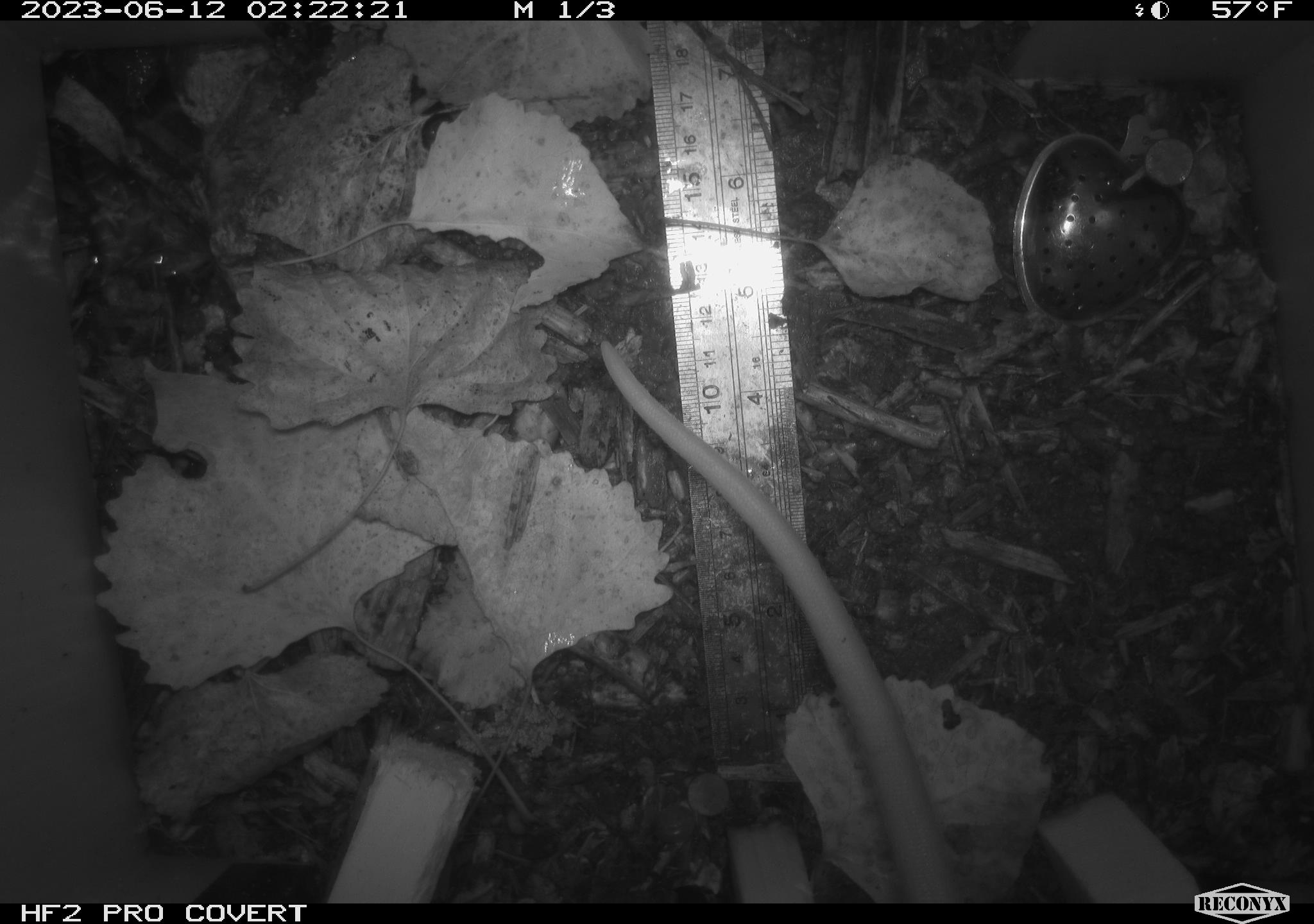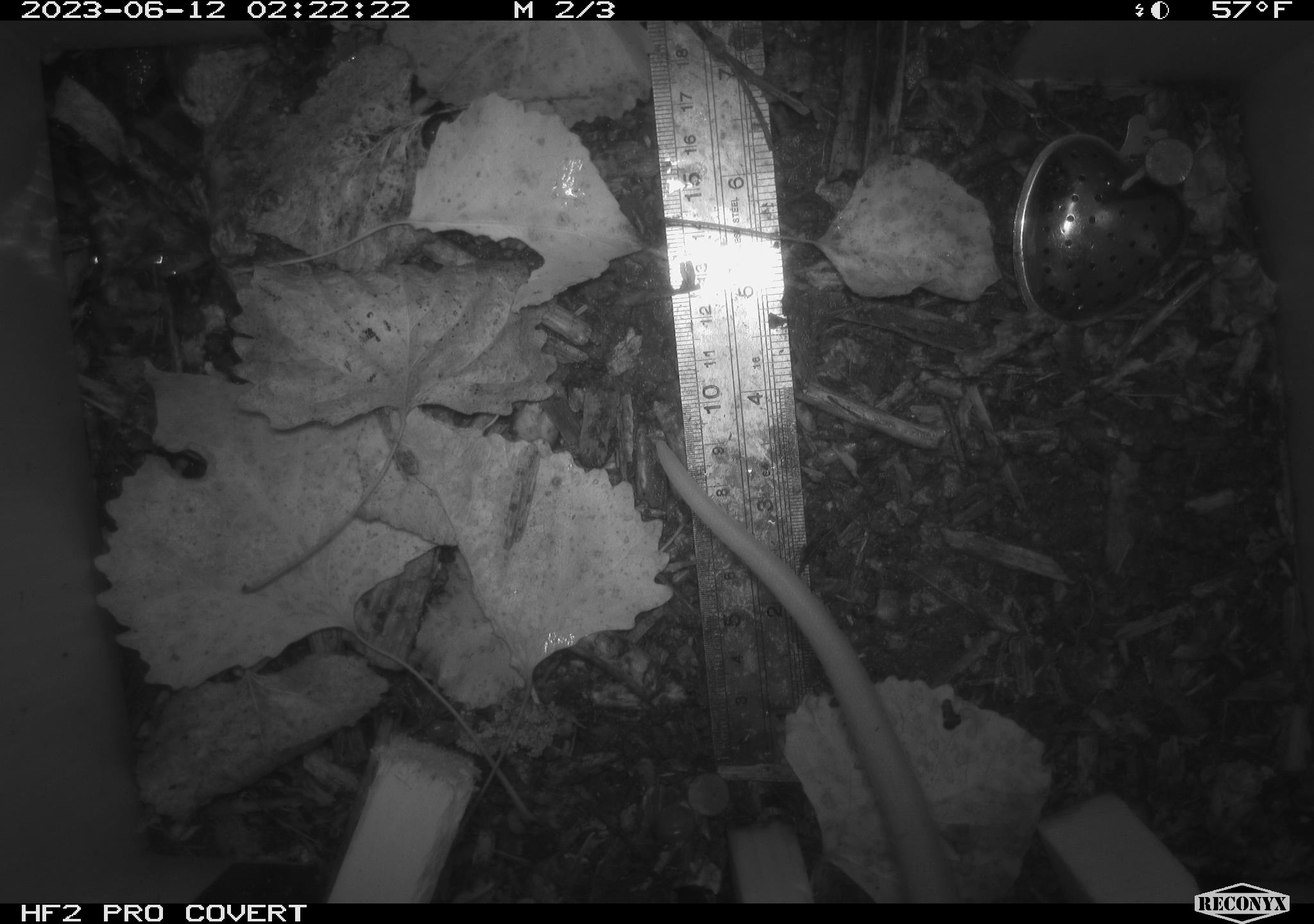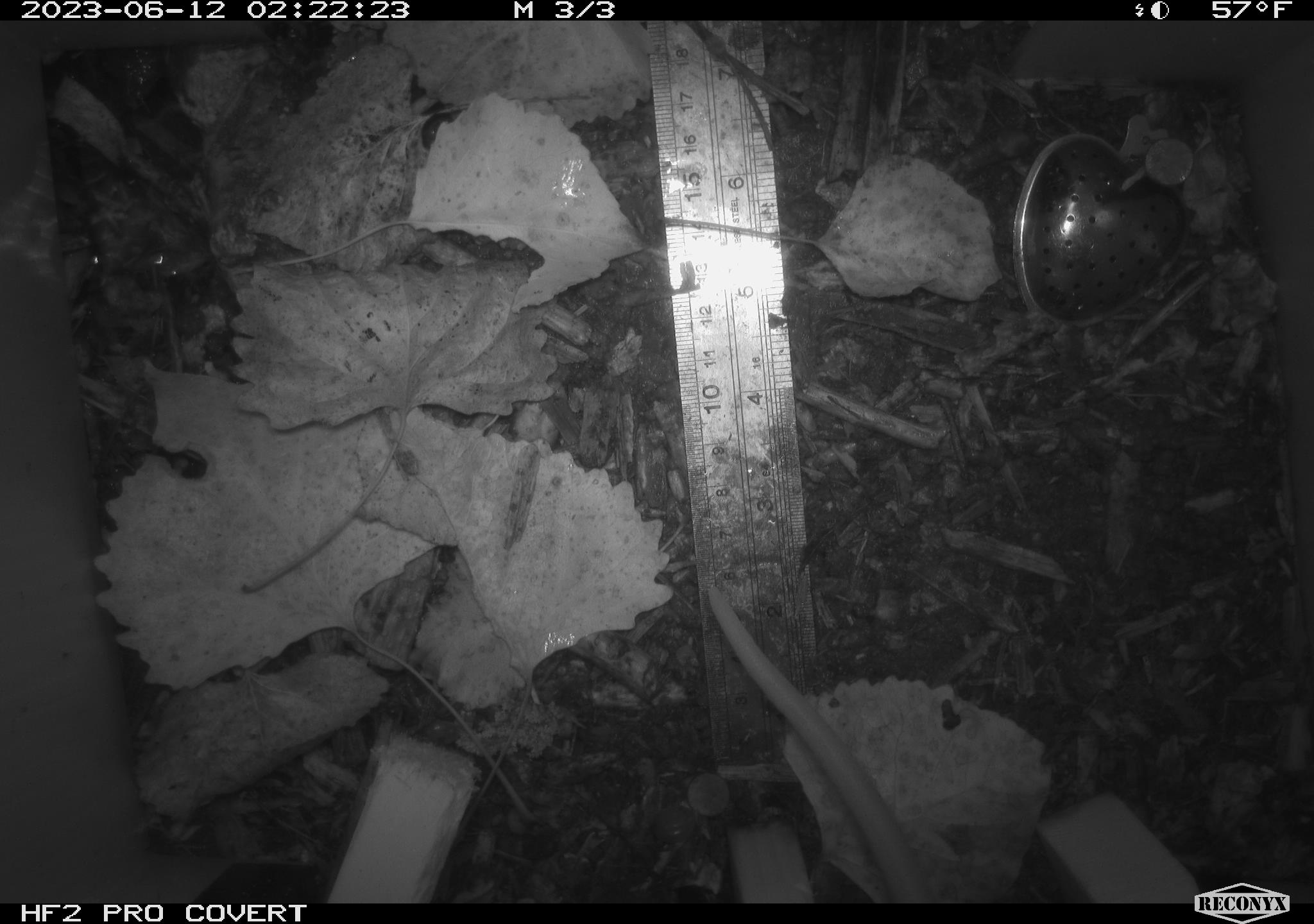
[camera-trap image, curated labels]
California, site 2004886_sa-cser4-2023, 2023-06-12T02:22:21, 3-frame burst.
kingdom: Animalia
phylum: Chordata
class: Mammalia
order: Didelphimorphia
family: Didelphidae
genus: Didelphis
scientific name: Didelphis virginiana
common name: virginia opossum